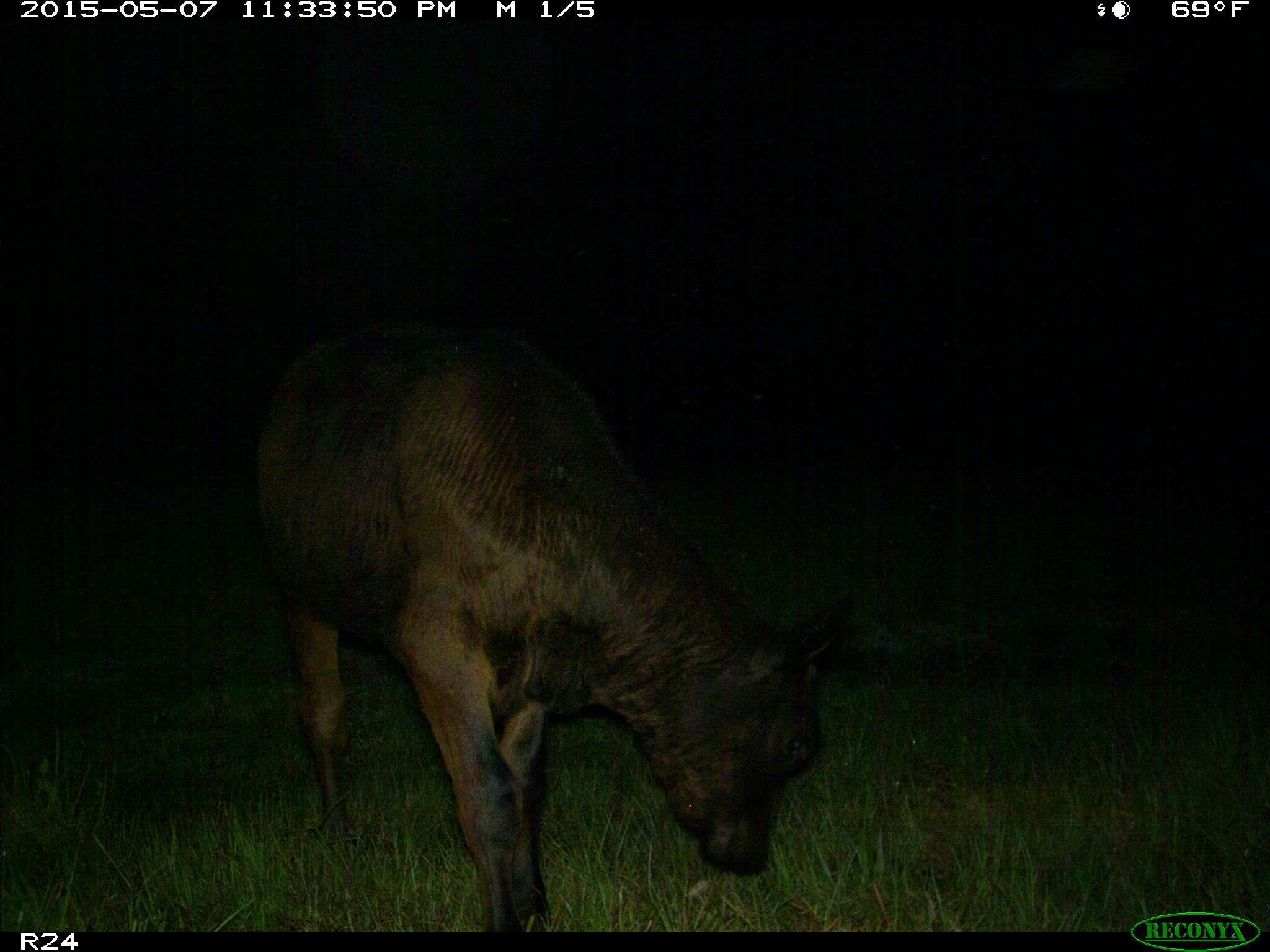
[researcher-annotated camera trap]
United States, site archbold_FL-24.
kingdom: Animalia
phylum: Chordata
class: Mammalia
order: Artiodactyla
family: Bovidae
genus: Bos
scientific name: Bos taurus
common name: domestic cow